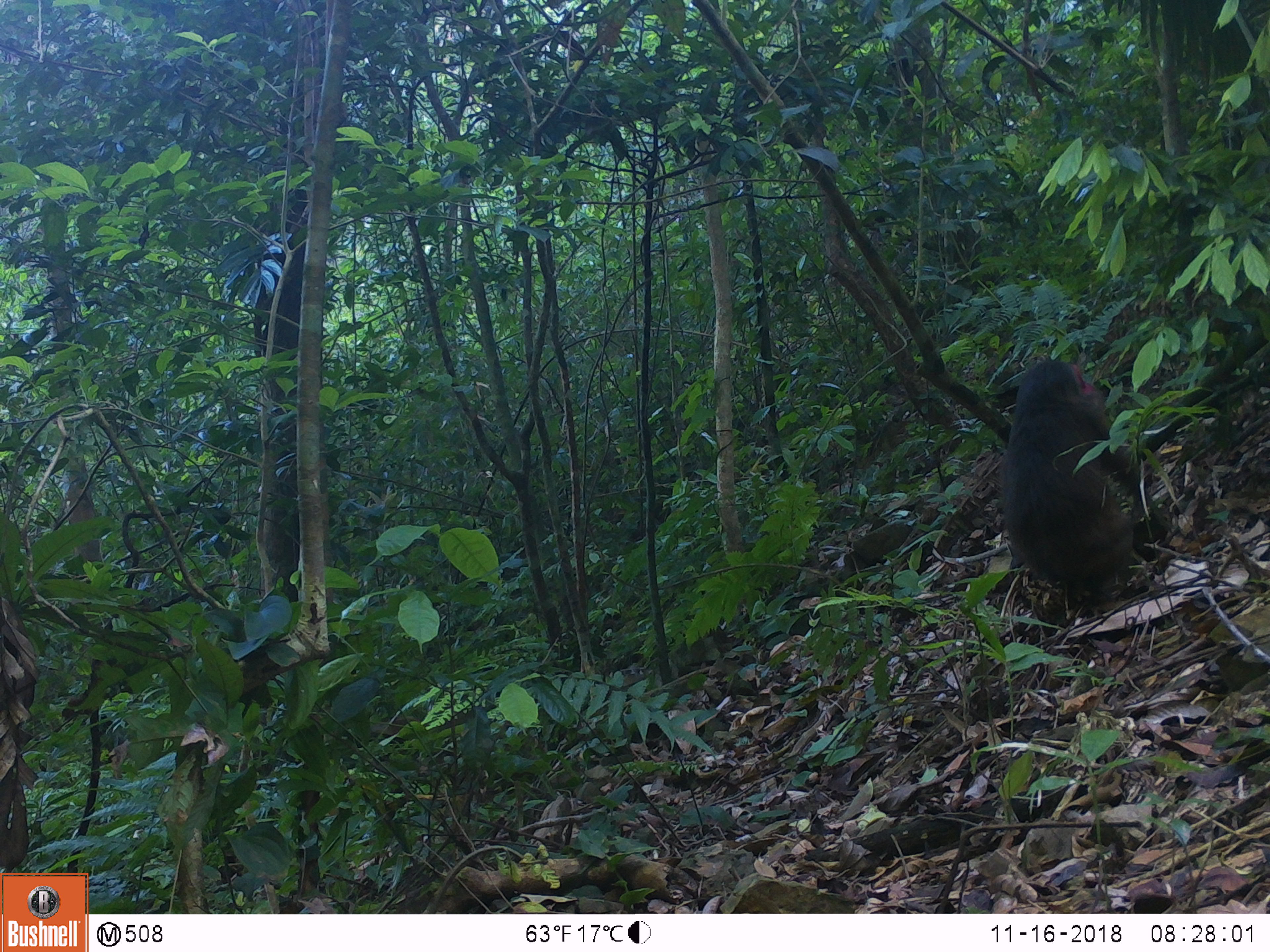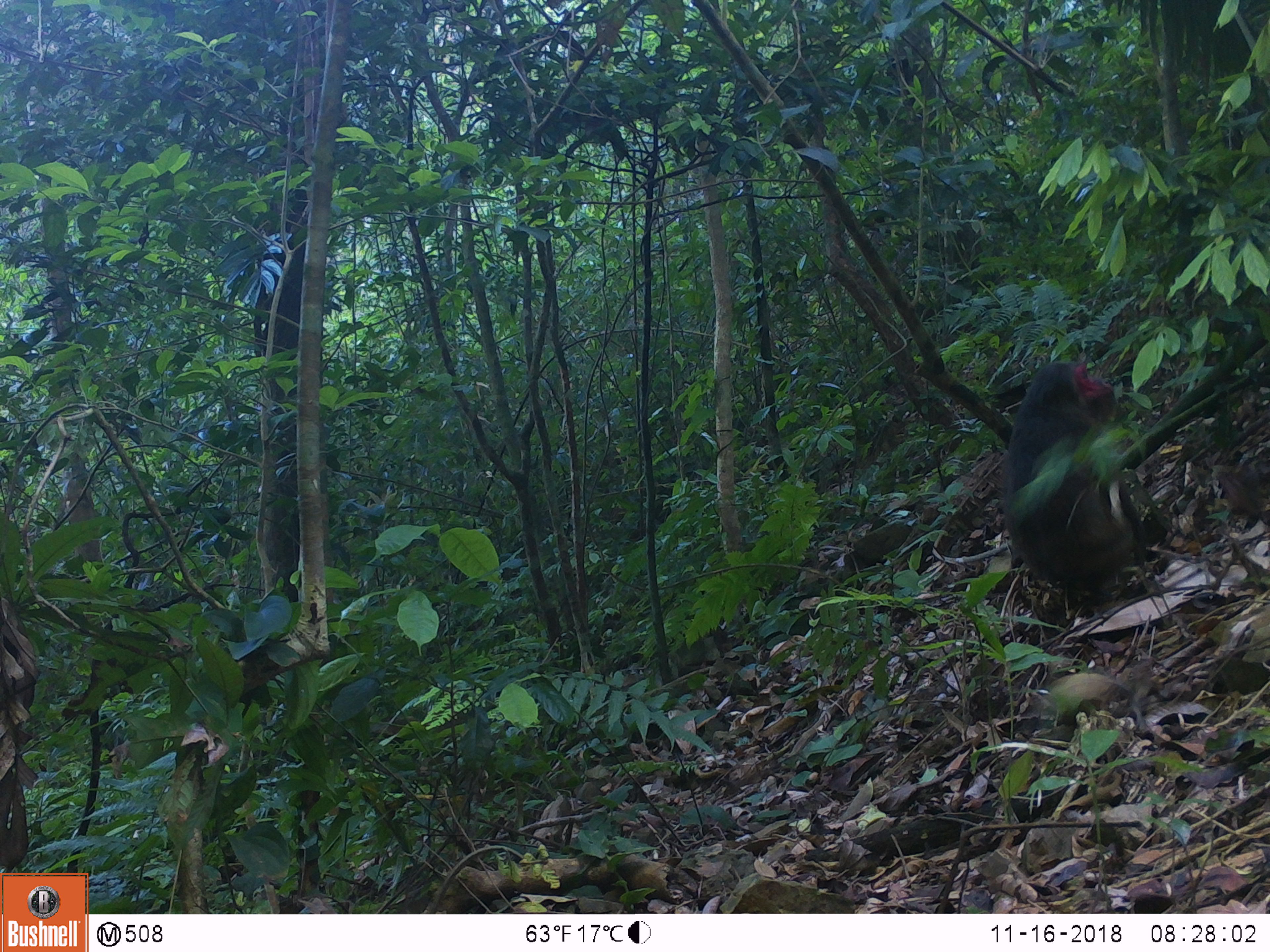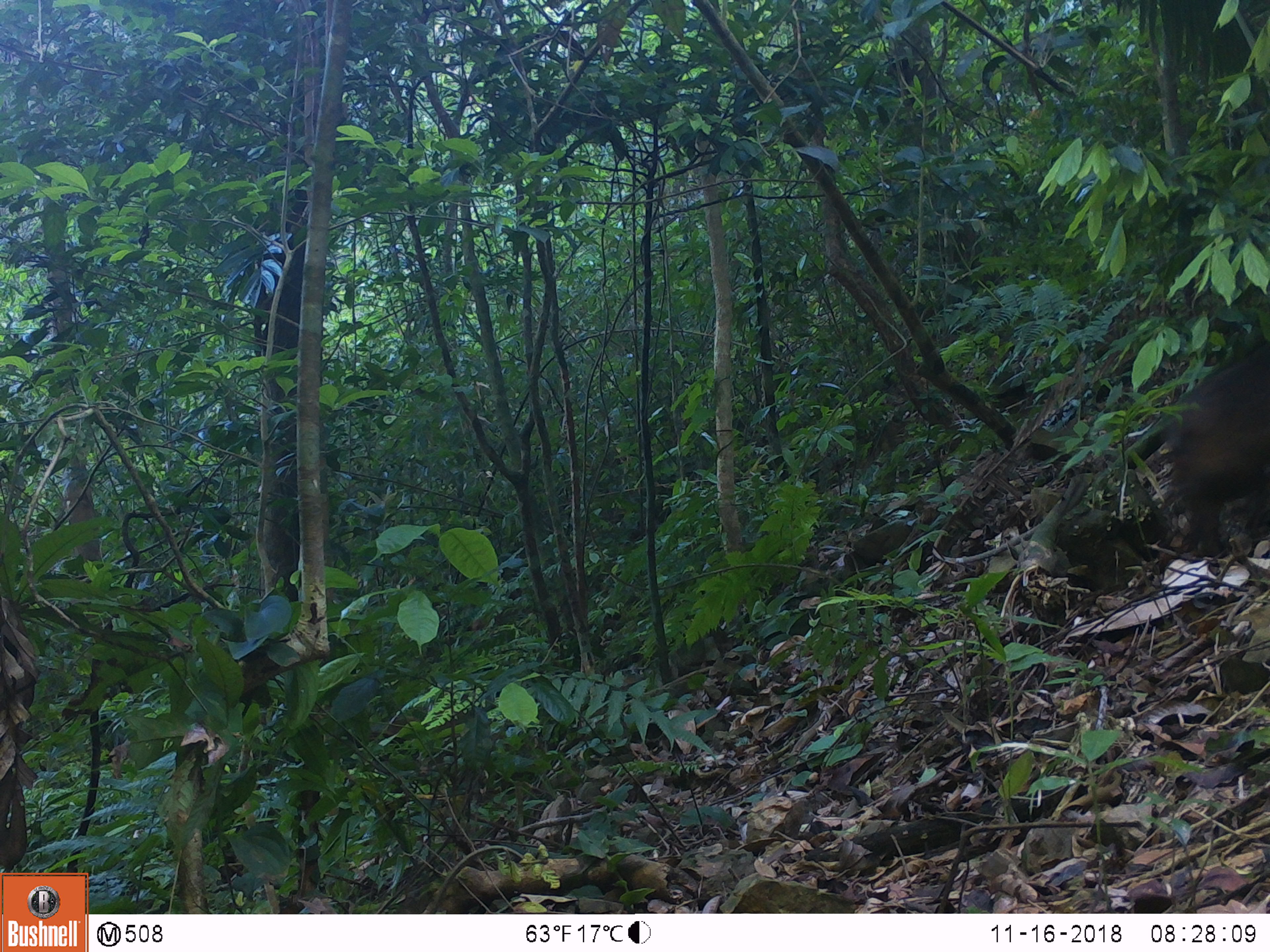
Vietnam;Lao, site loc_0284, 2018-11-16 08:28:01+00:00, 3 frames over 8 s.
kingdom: Animalia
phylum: Chordata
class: Mammalia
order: Primates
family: Cercopithecidae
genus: Macaca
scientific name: Macaca arctoides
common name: stump-tailed macaque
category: stump tailed macaque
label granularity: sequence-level